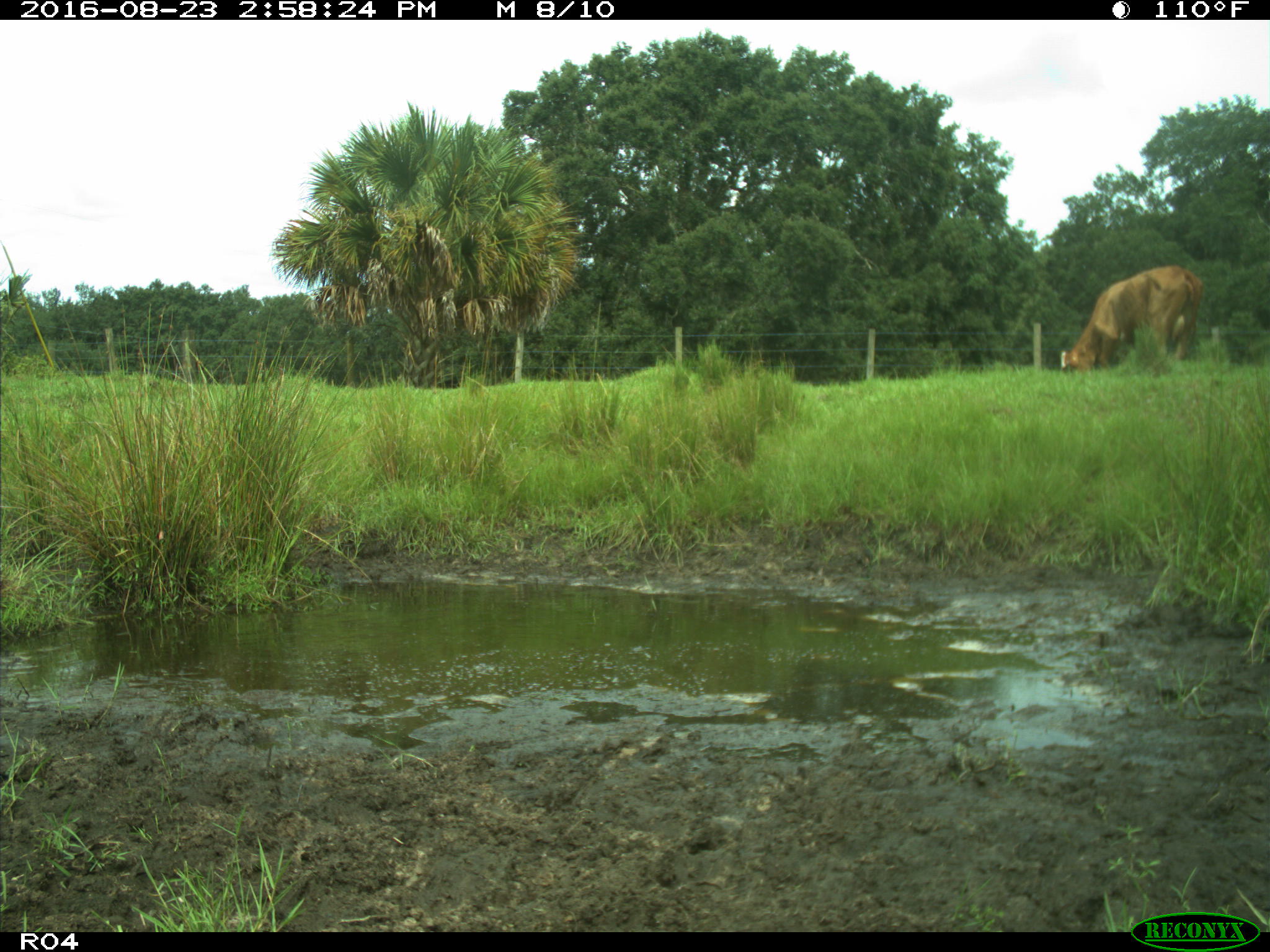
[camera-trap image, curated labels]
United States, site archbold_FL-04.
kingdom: Animalia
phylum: Chordata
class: Mammalia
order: Artiodactyla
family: Bovidae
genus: Bos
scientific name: Bos taurus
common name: domestic cow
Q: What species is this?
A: Bos taurus (domestic cow).